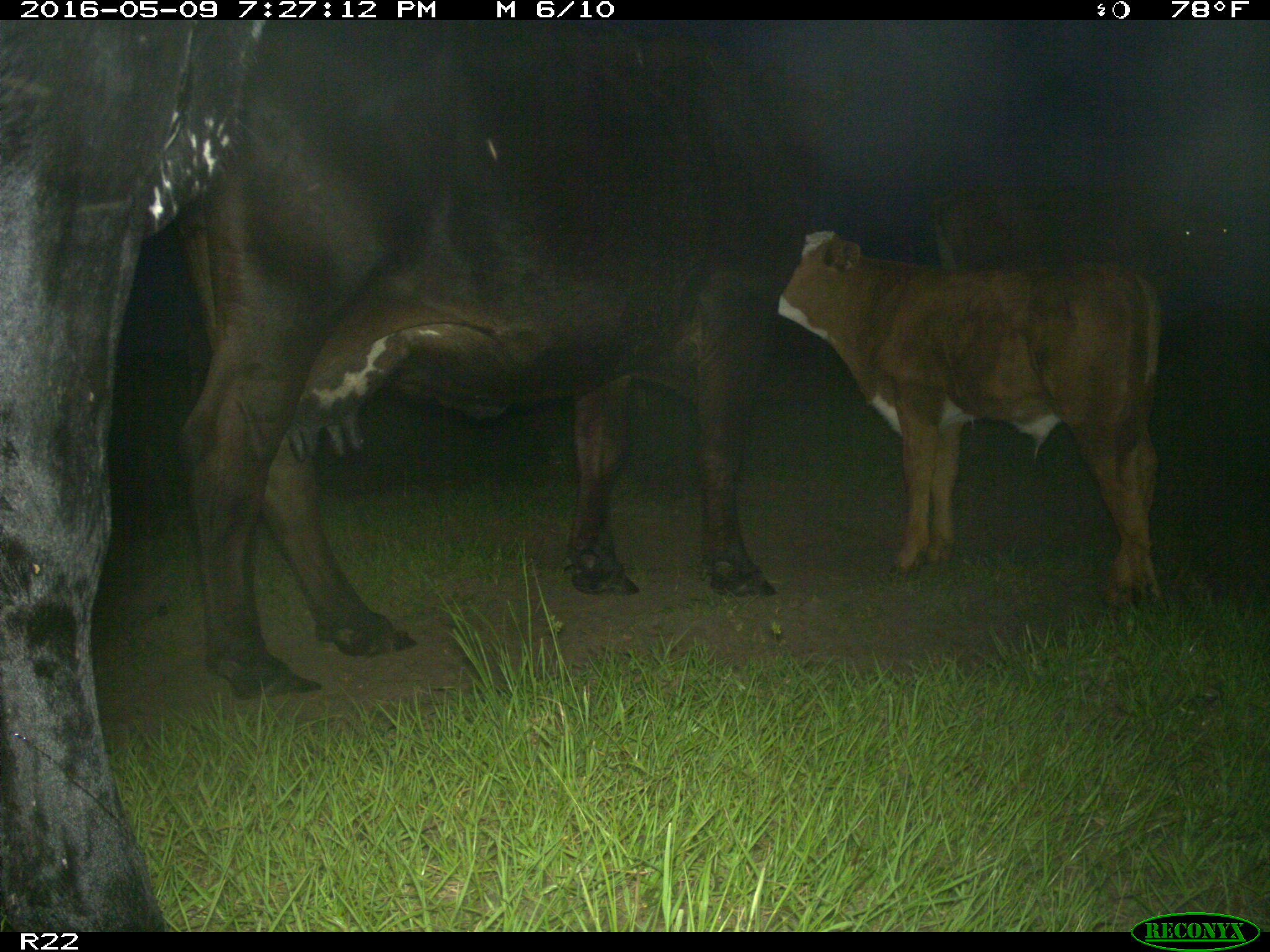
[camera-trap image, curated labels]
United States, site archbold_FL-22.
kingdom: Animalia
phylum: Chordata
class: Mammalia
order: Artiodactyla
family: Bovidae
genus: Bos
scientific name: Bos taurus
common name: domestic cow